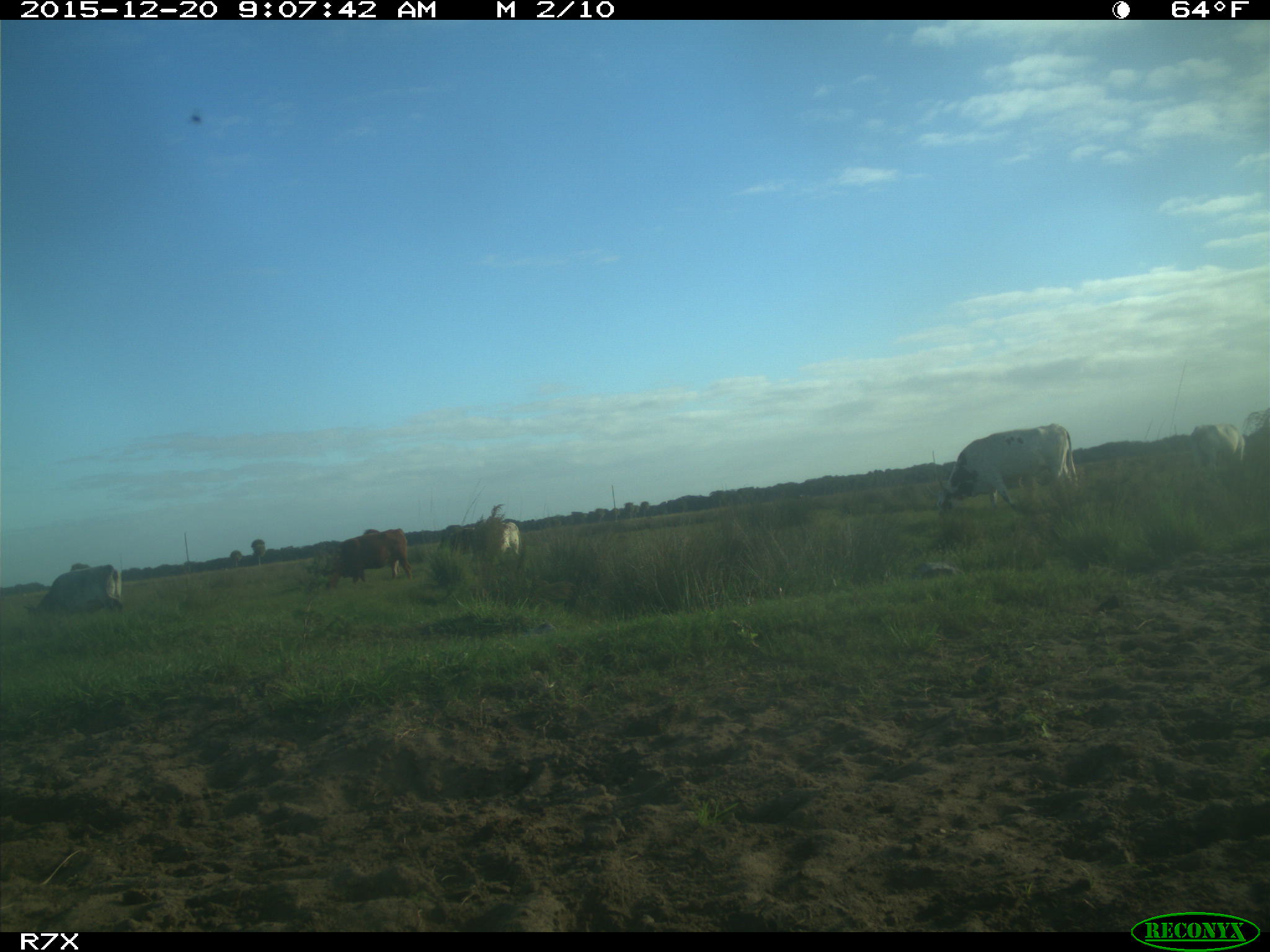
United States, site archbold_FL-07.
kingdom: Animalia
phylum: Chordata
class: Mammalia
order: Artiodactyla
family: Bovidae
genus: Bos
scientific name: Bos taurus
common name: domestic cow